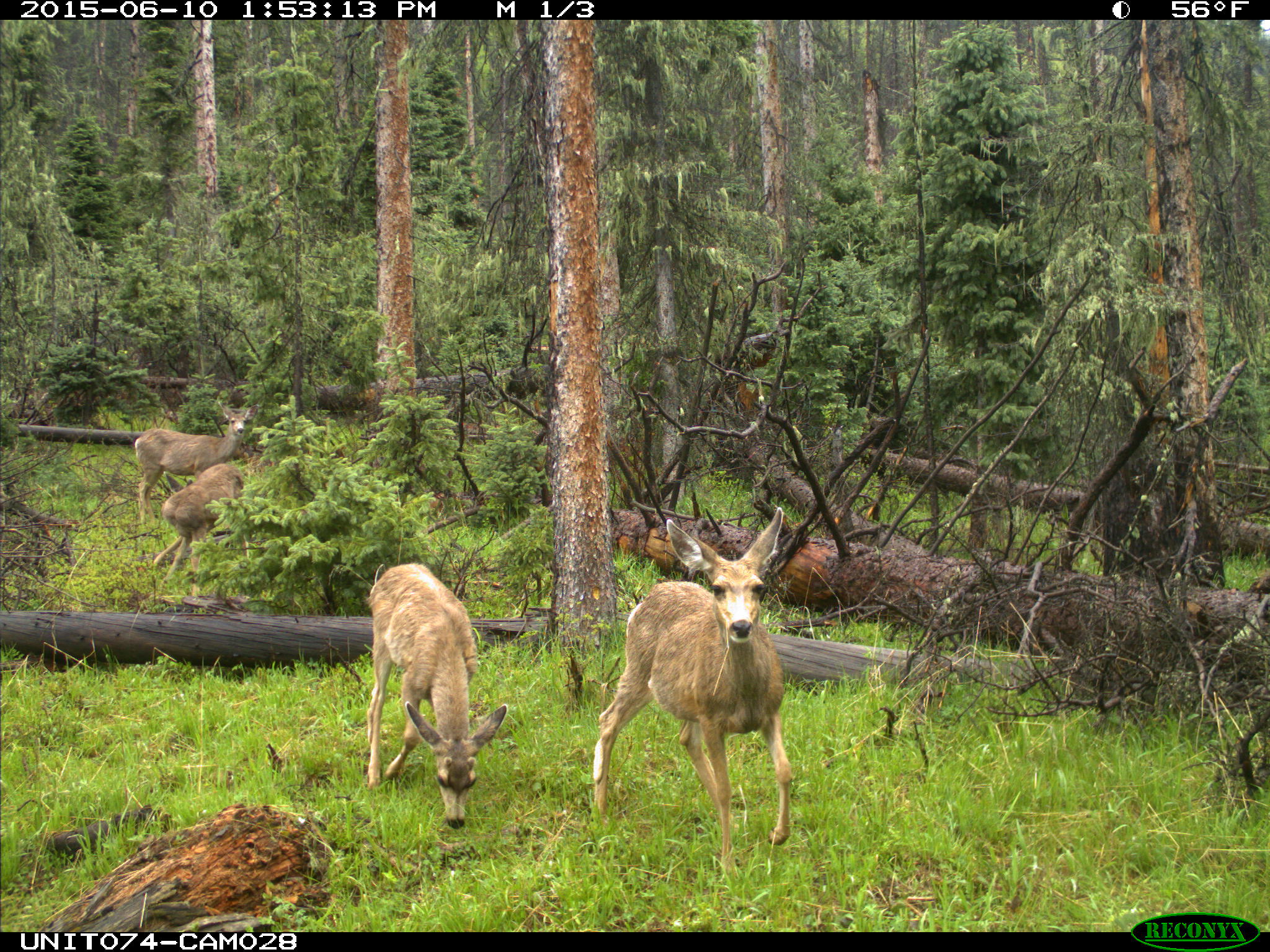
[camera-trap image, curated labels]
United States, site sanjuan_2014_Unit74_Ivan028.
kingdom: Animalia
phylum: Chordata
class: Mammalia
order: Artiodactyla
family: Cervidae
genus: Odocoileus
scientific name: Odocoileus hemionus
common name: mule deer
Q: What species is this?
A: Odocoileus hemionus (mule deer).